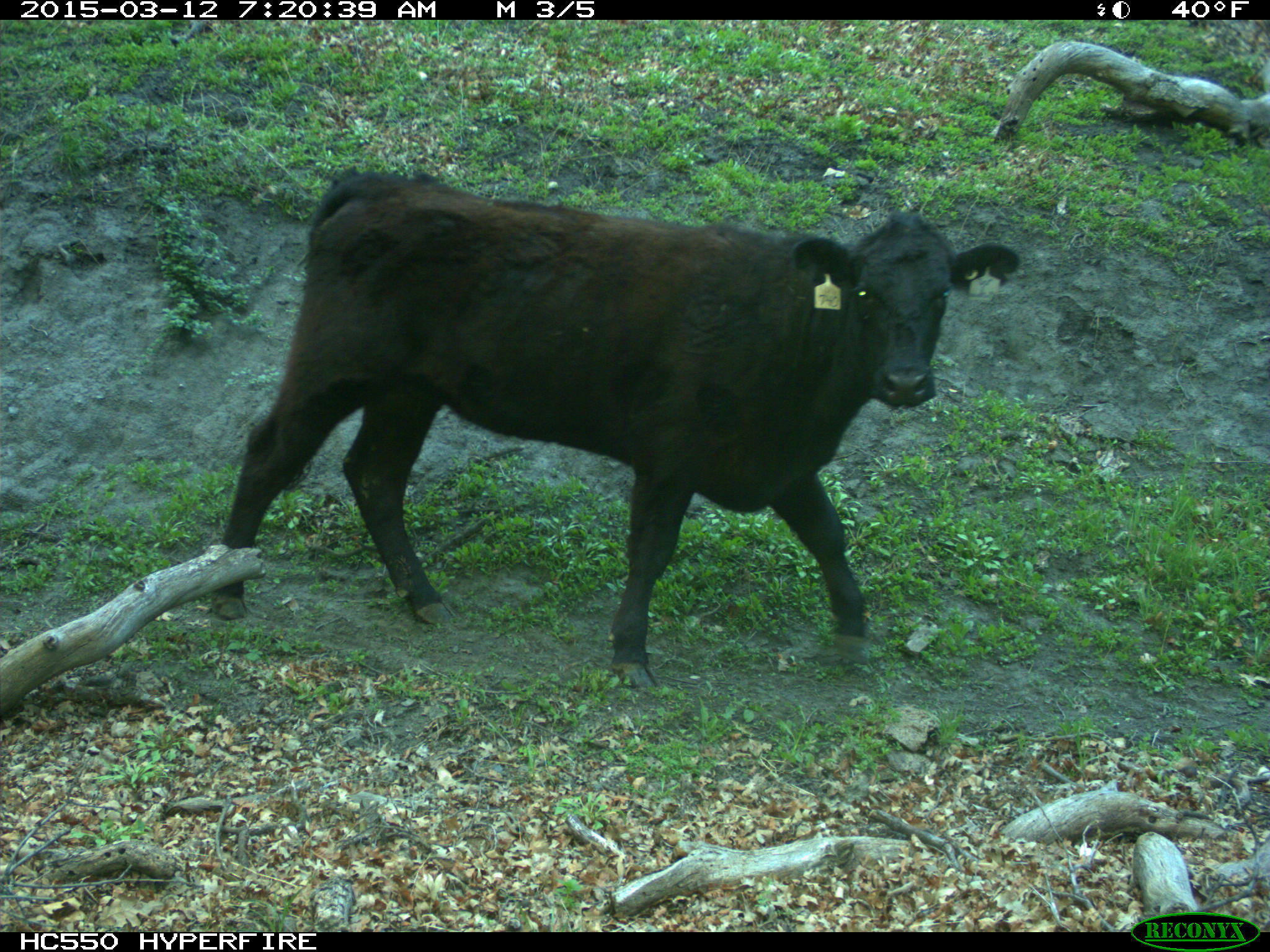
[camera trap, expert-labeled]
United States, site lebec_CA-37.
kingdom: Animalia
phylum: Chordata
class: Mammalia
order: Artiodactyla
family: Bovidae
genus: Bos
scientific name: Bos taurus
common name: domestic cow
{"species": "Bos taurus (domestic cow)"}